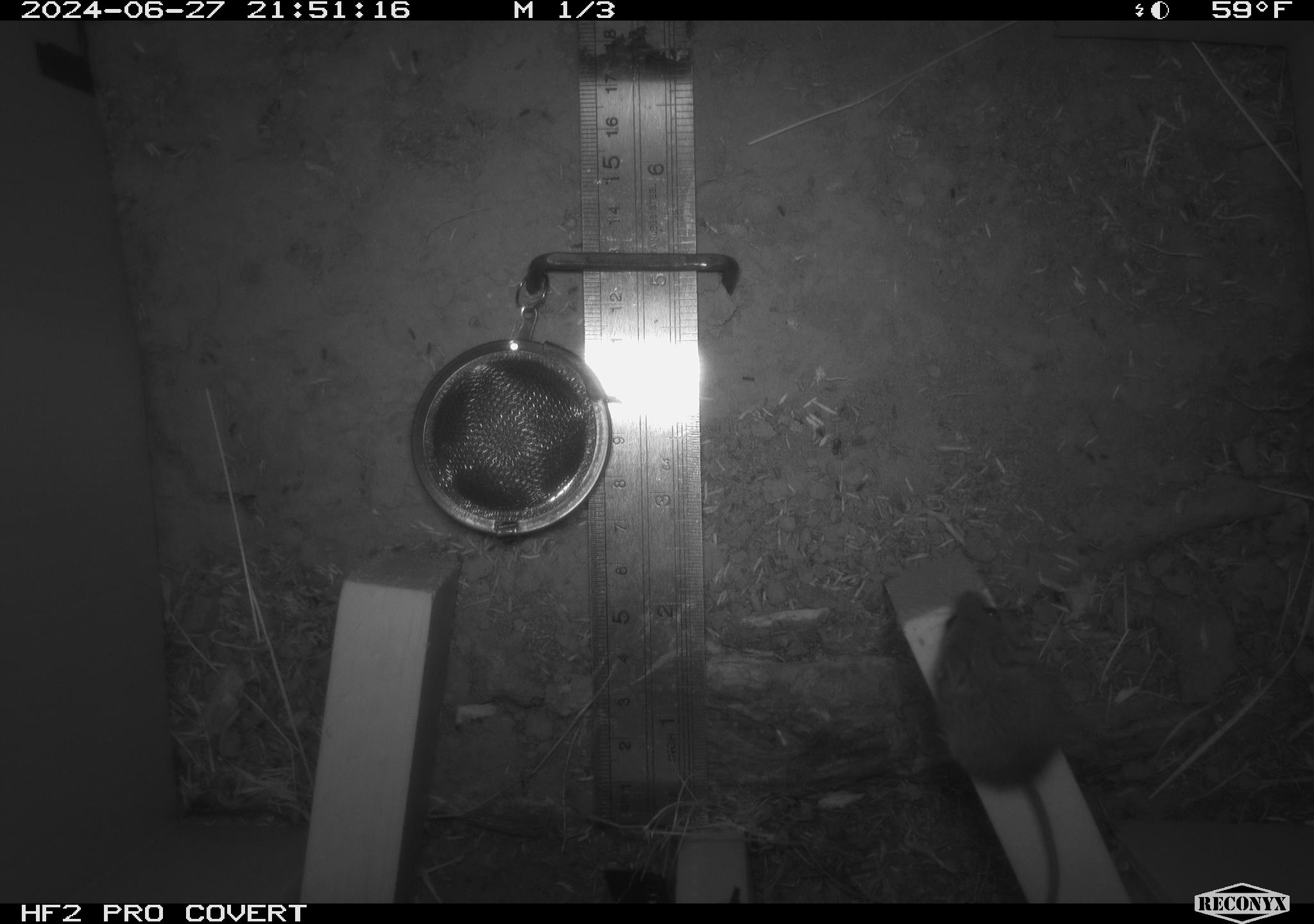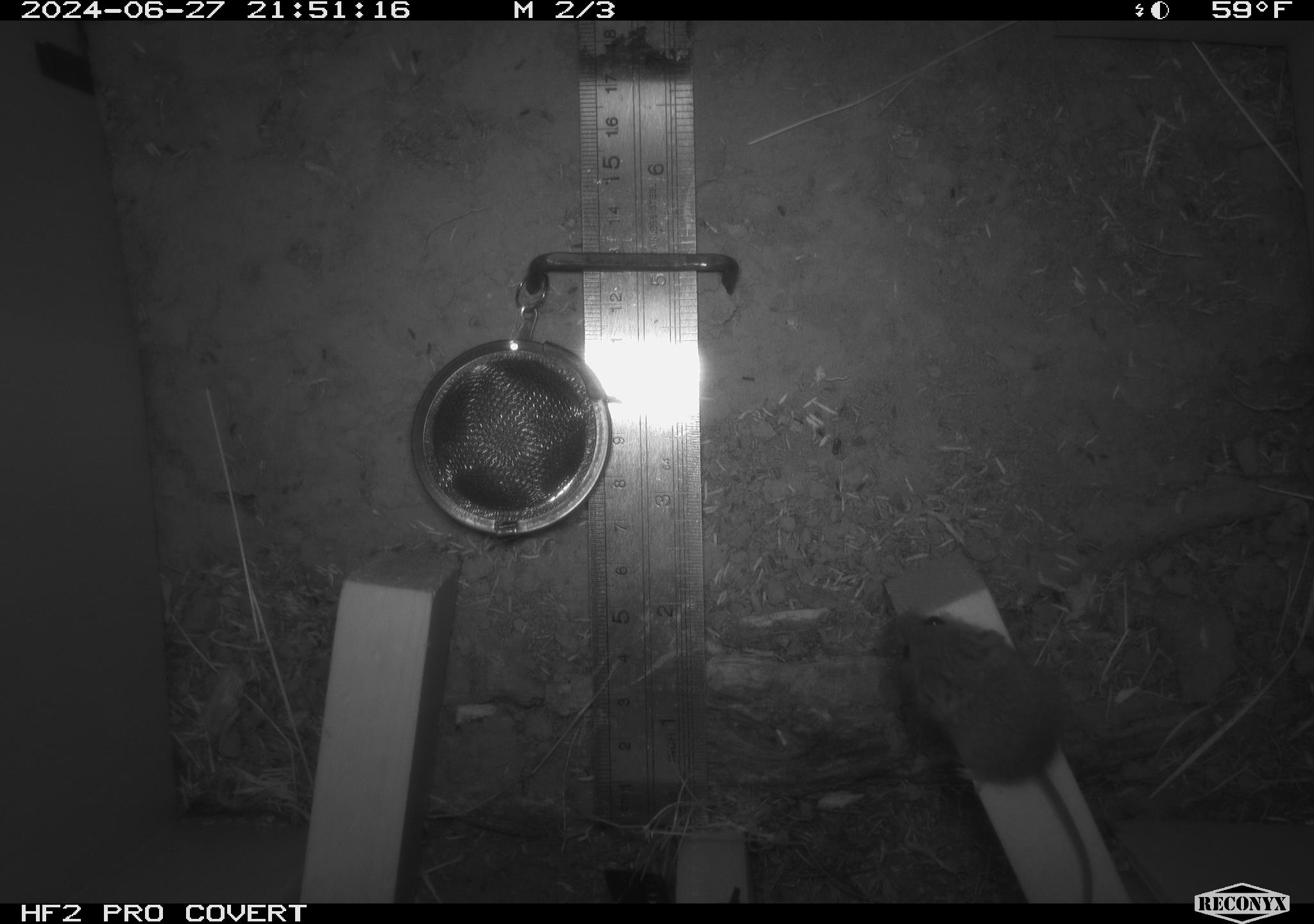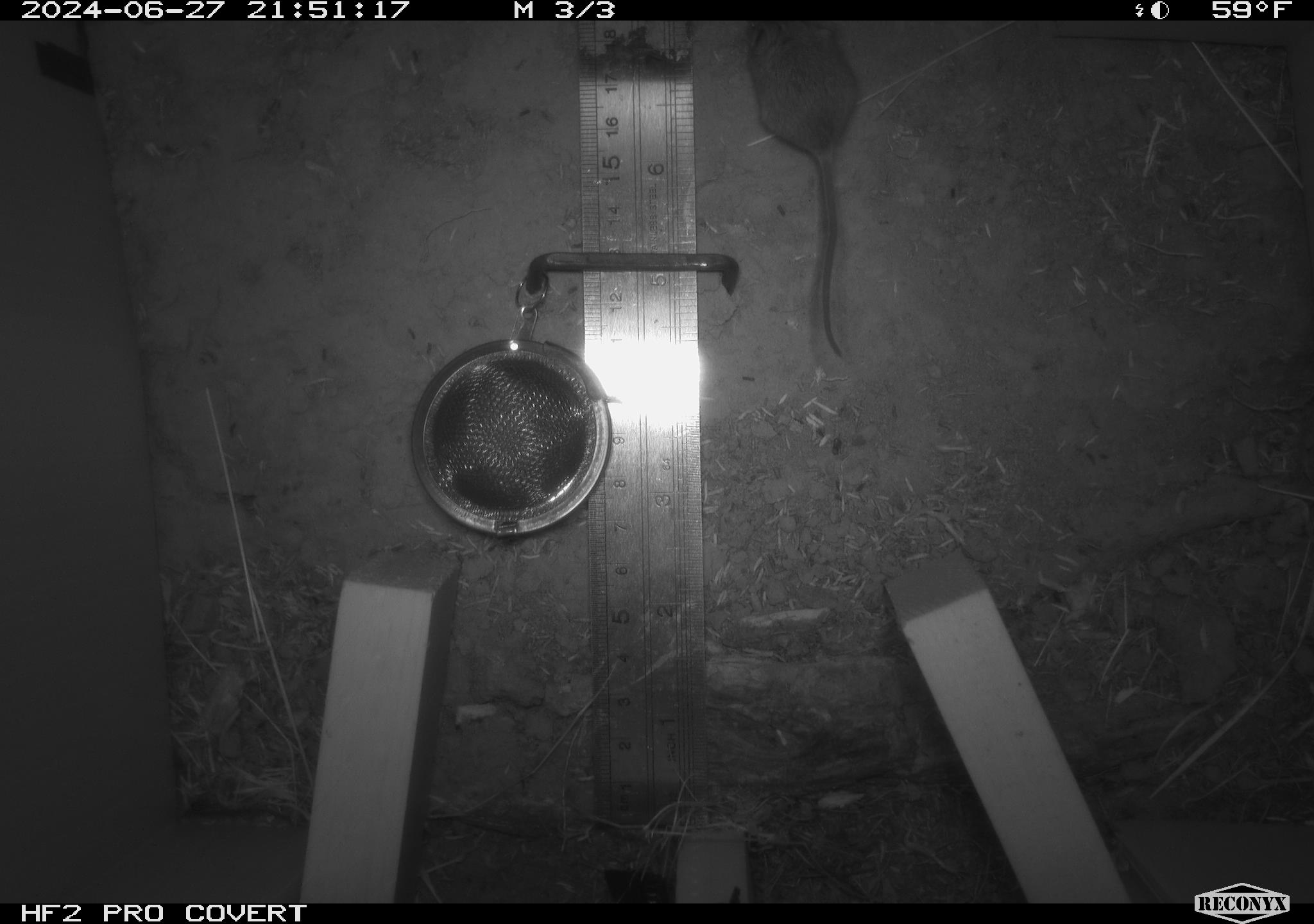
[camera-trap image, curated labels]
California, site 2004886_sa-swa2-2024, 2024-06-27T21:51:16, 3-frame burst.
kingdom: Animalia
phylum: Chordata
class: Mammalia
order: Rodentia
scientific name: Rodentia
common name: mouse species